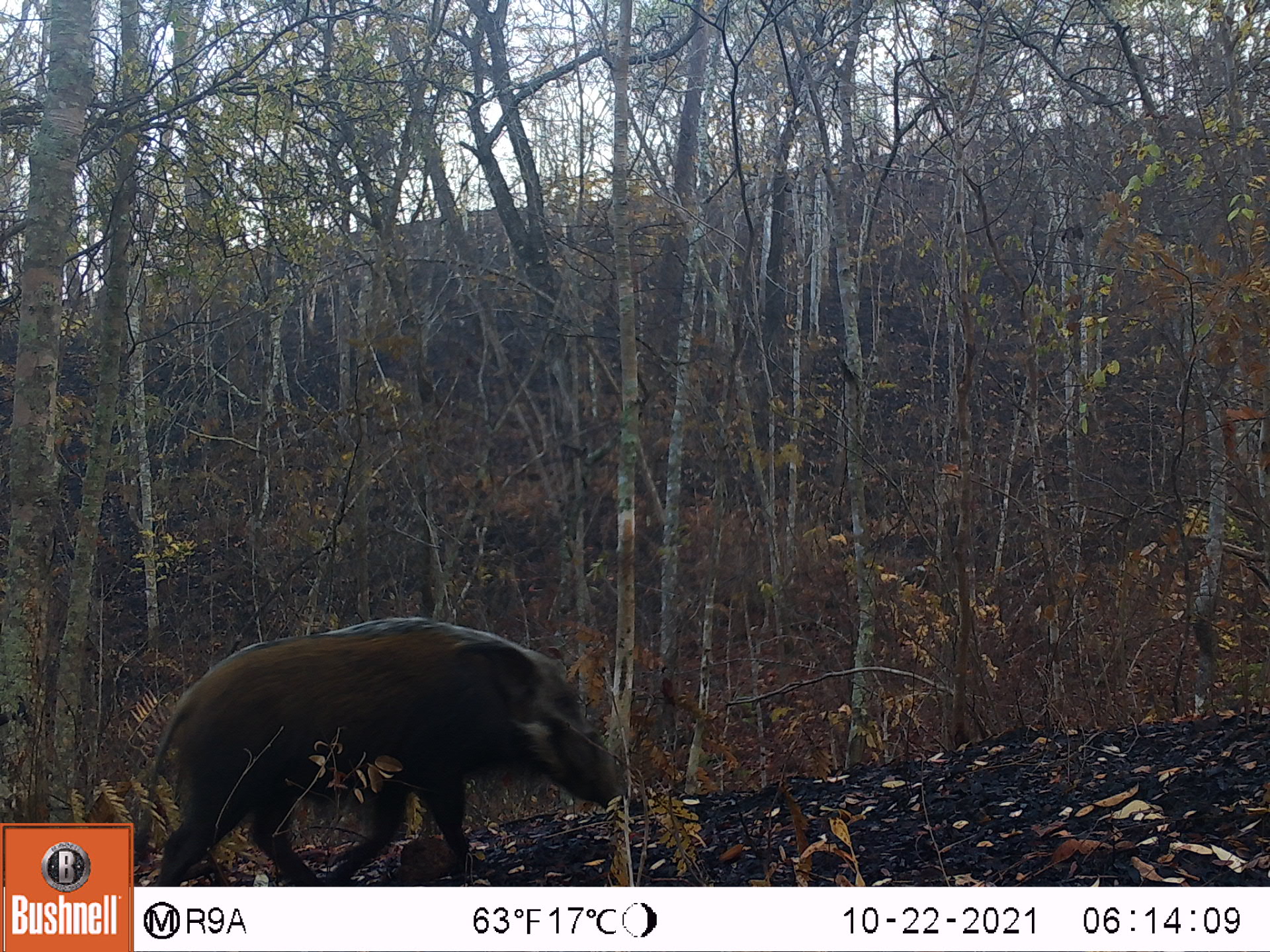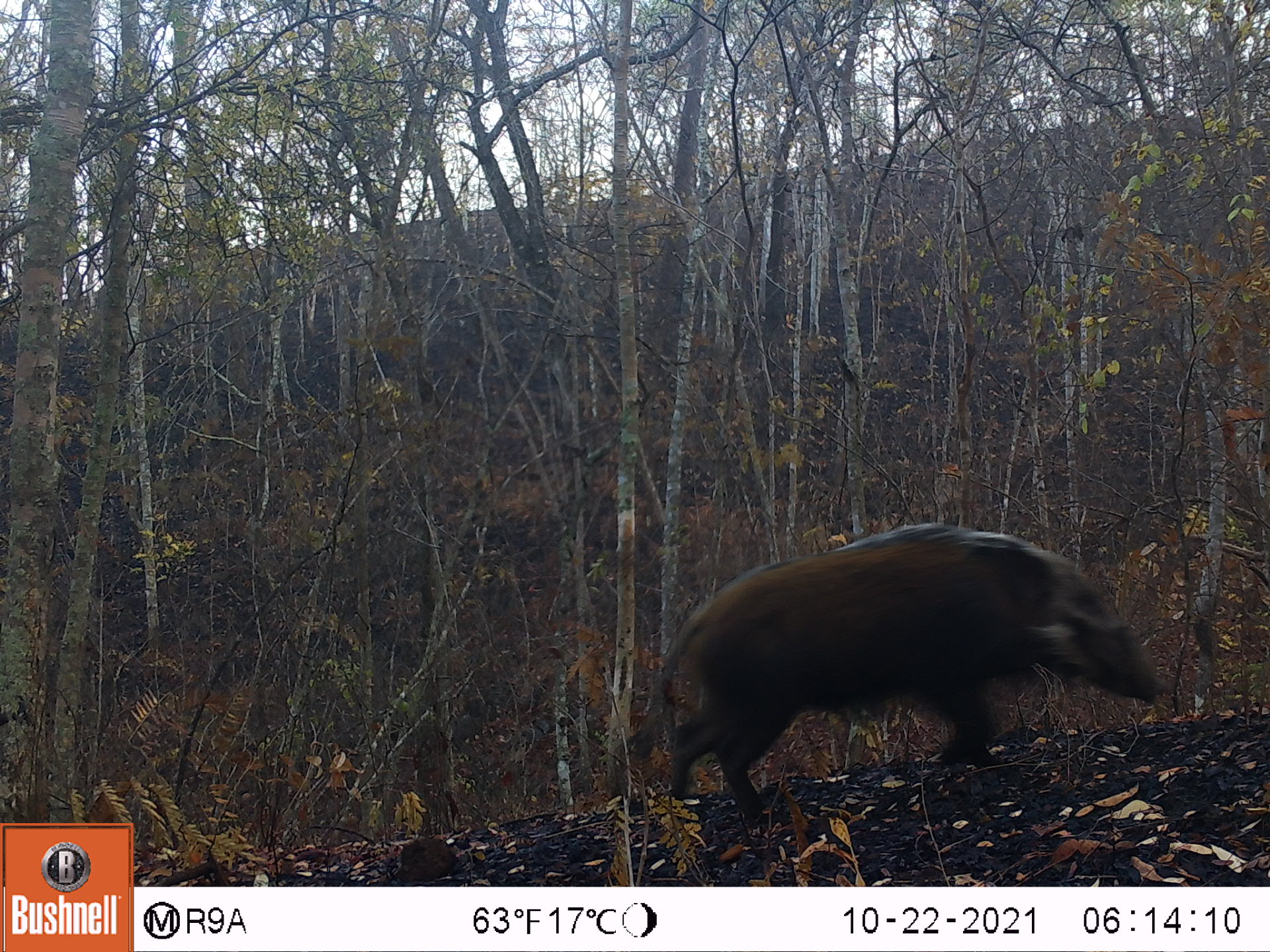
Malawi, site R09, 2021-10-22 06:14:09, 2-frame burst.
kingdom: Animalia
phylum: Chordata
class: Mammalia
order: Artiodactyla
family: Suidae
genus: Potamochoerus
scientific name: Potamochoerus larvatus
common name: bushpig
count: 1